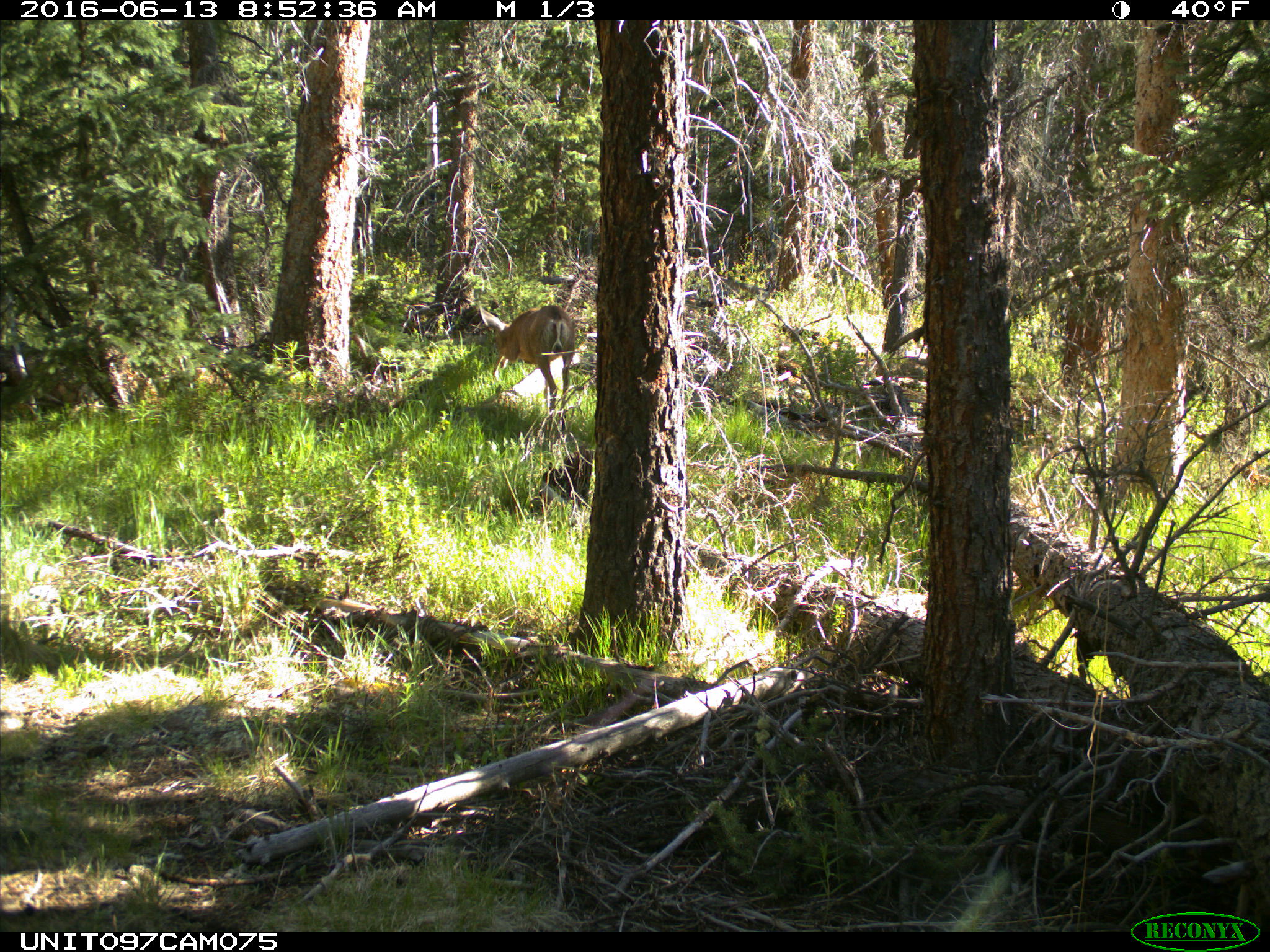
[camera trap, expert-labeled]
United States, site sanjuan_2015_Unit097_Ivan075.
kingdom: Animalia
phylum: Chordata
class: Mammalia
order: Artiodactyla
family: Cervidae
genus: Odocoileus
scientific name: Odocoileus hemionus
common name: mule deer